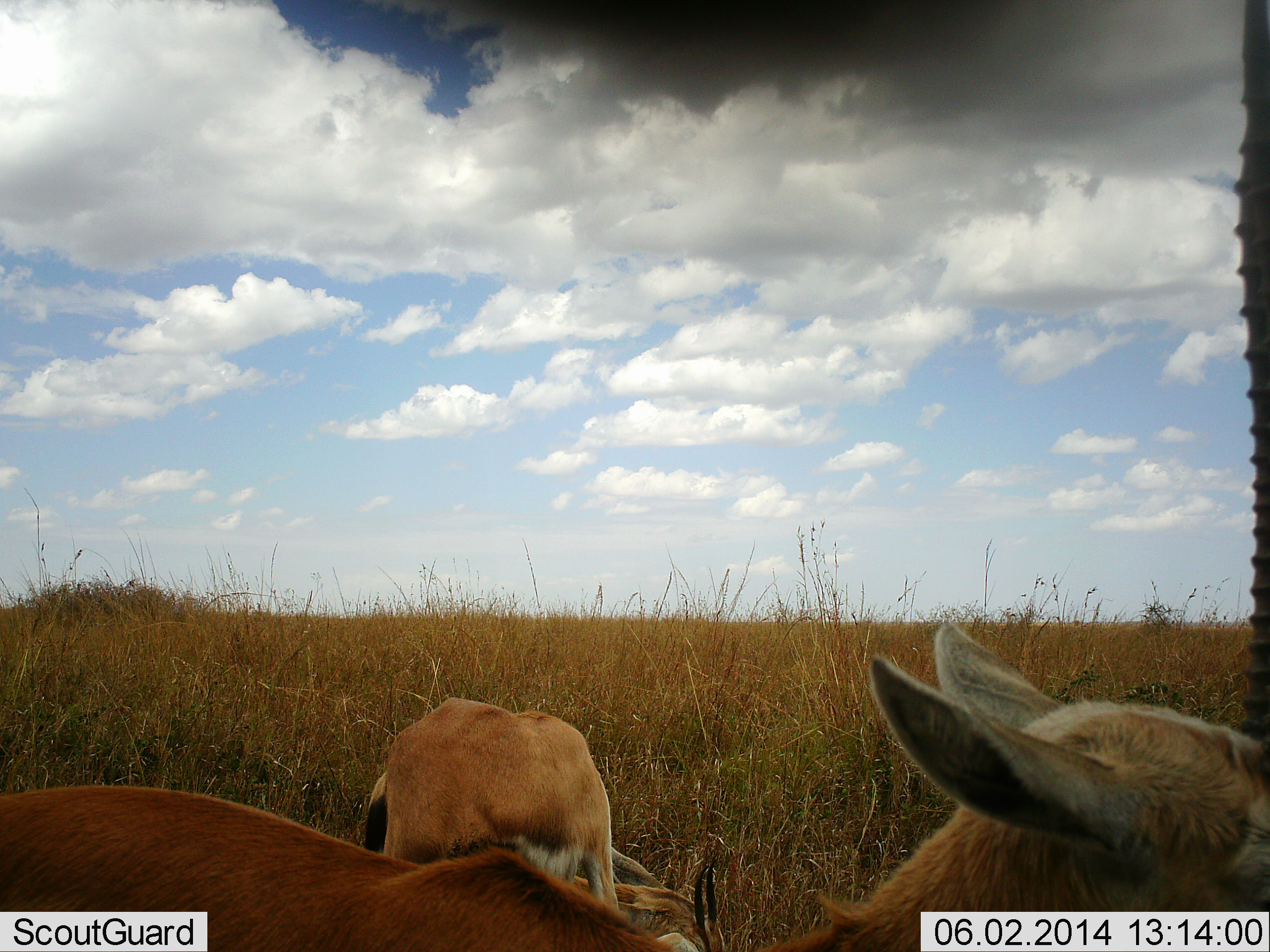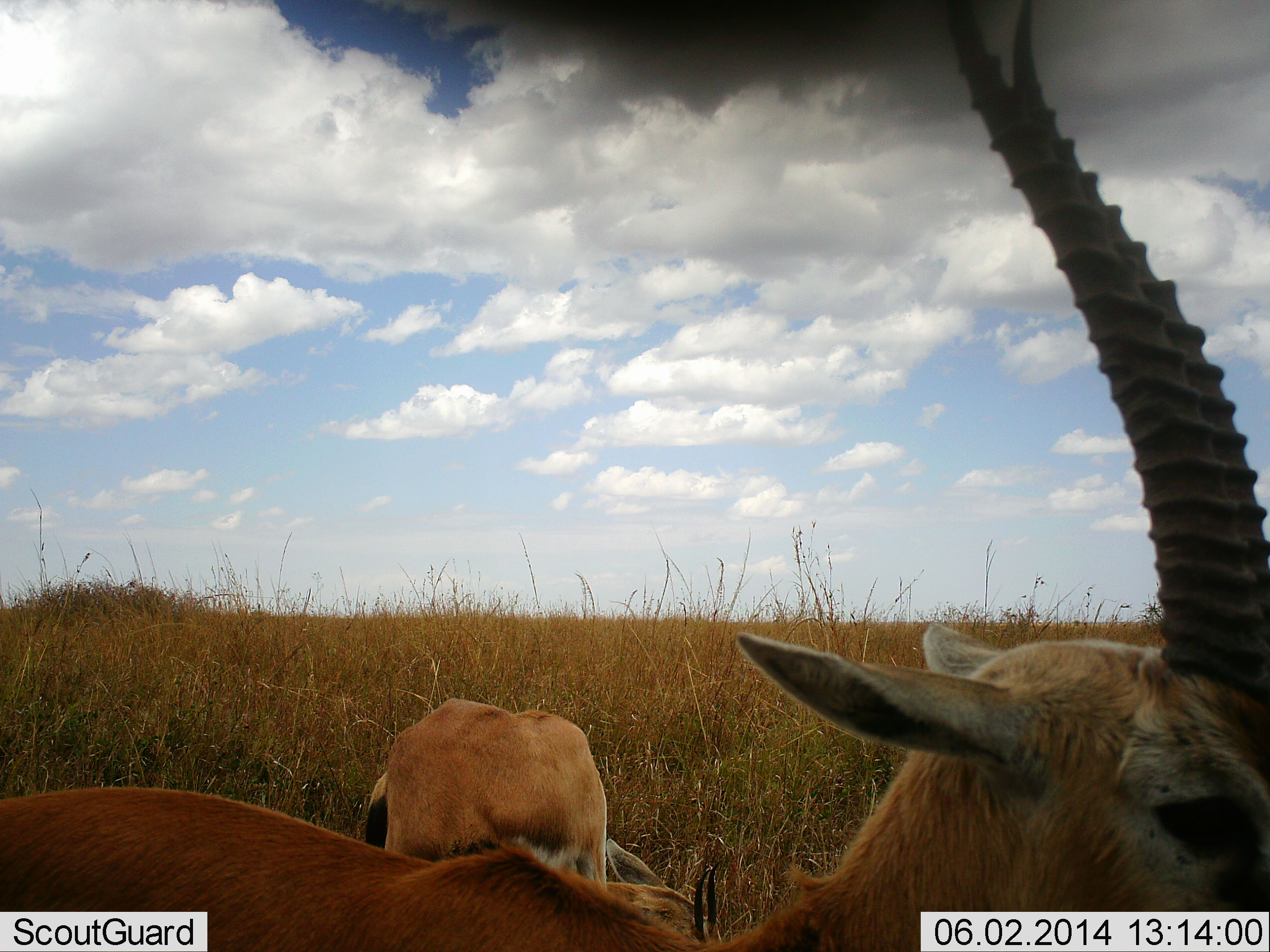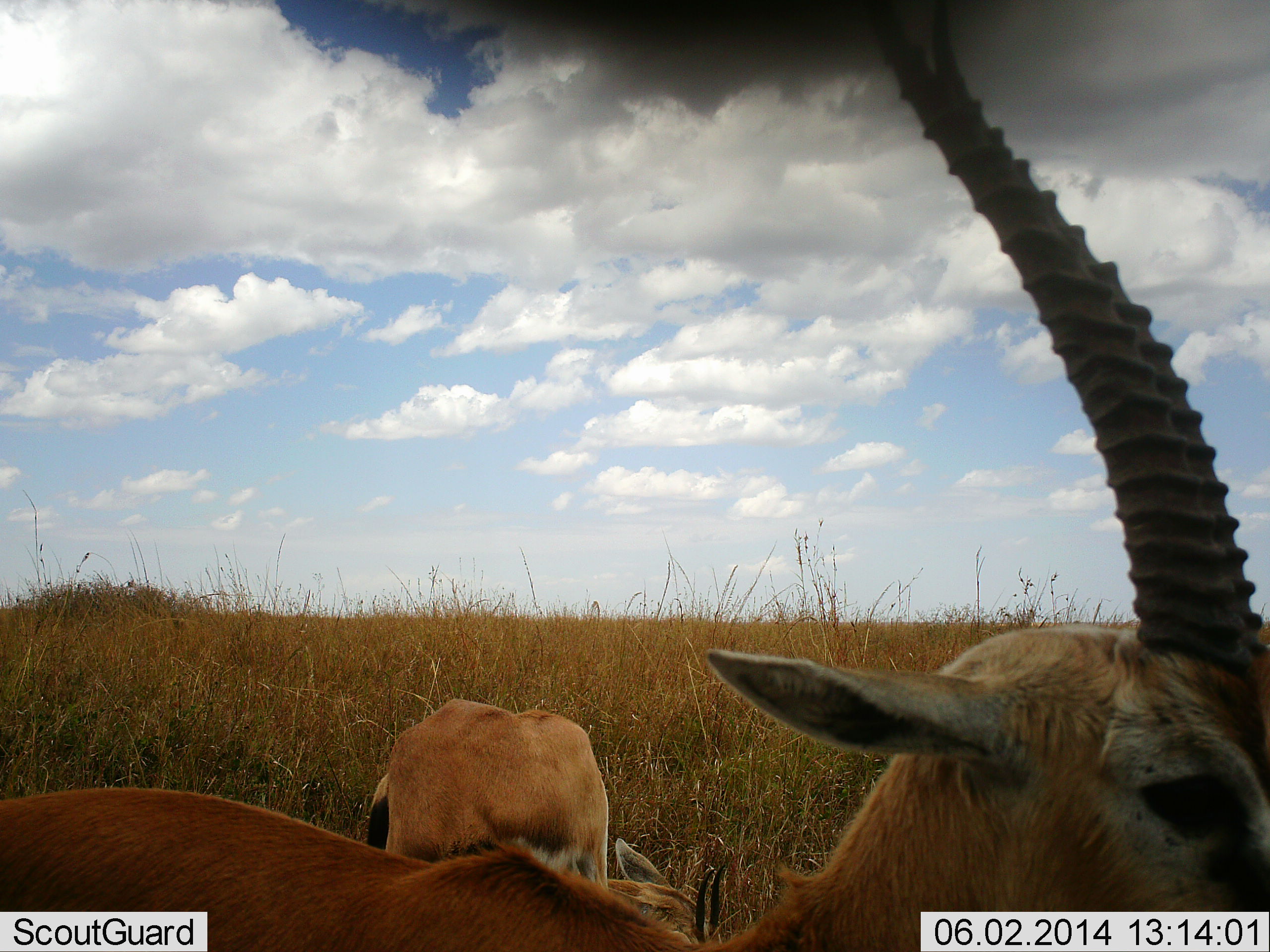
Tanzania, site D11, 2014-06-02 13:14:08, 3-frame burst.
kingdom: Animalia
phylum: Chordata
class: Mammalia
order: Artiodactyla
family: Bovidae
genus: Eudorcas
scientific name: Eudorcas thomsonii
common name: thomson's gazelle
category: gazellethomsons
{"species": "gazellethomsons (thomson's gazelle) (Eudorcas thomsonii)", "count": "2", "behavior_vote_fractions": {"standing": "80%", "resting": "20%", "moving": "10%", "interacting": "0%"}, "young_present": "0%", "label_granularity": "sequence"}